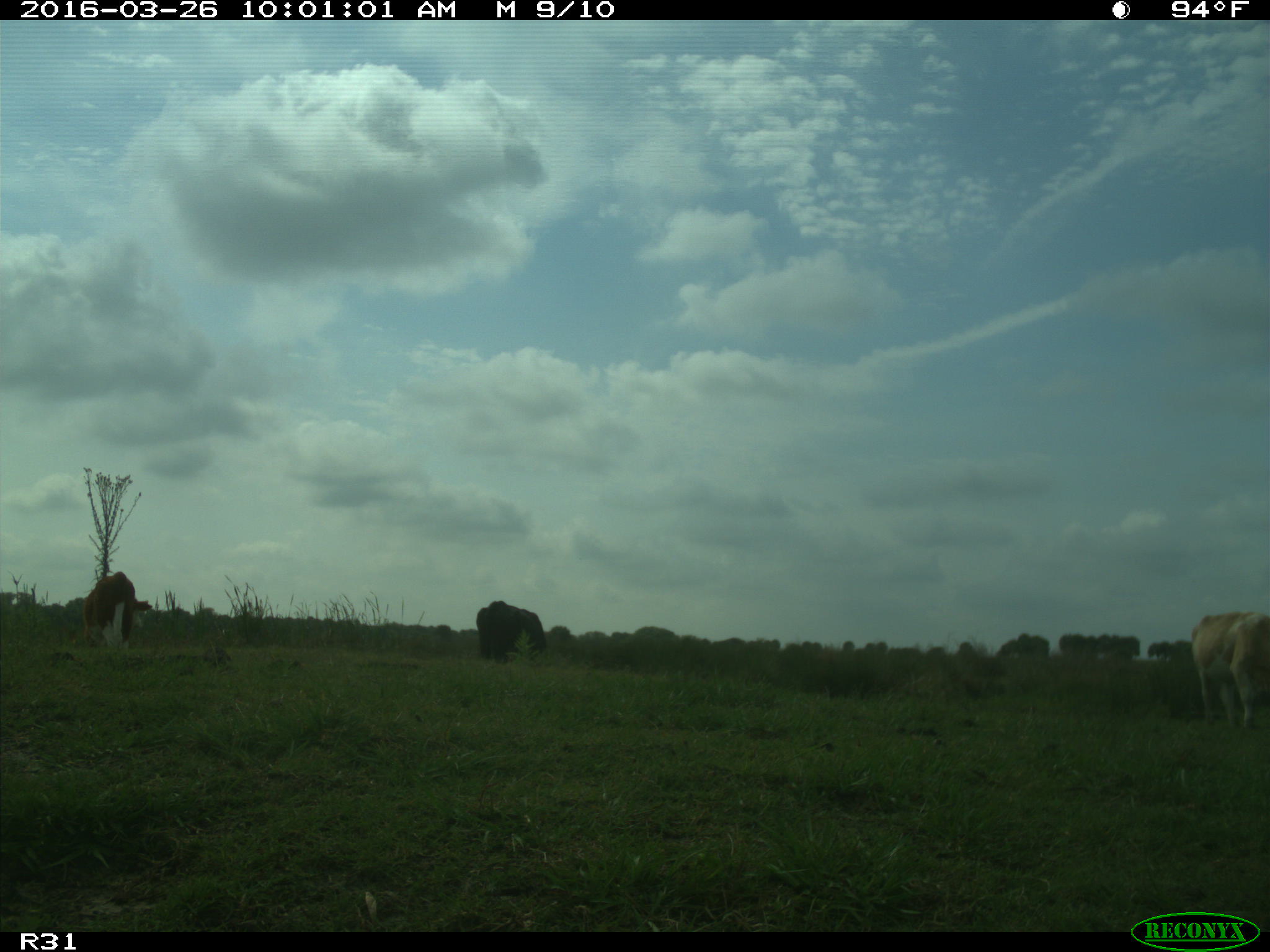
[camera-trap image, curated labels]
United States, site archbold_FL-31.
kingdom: Animalia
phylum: Chordata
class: Mammalia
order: Artiodactyla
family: Bovidae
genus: Bos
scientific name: Bos taurus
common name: domestic cow